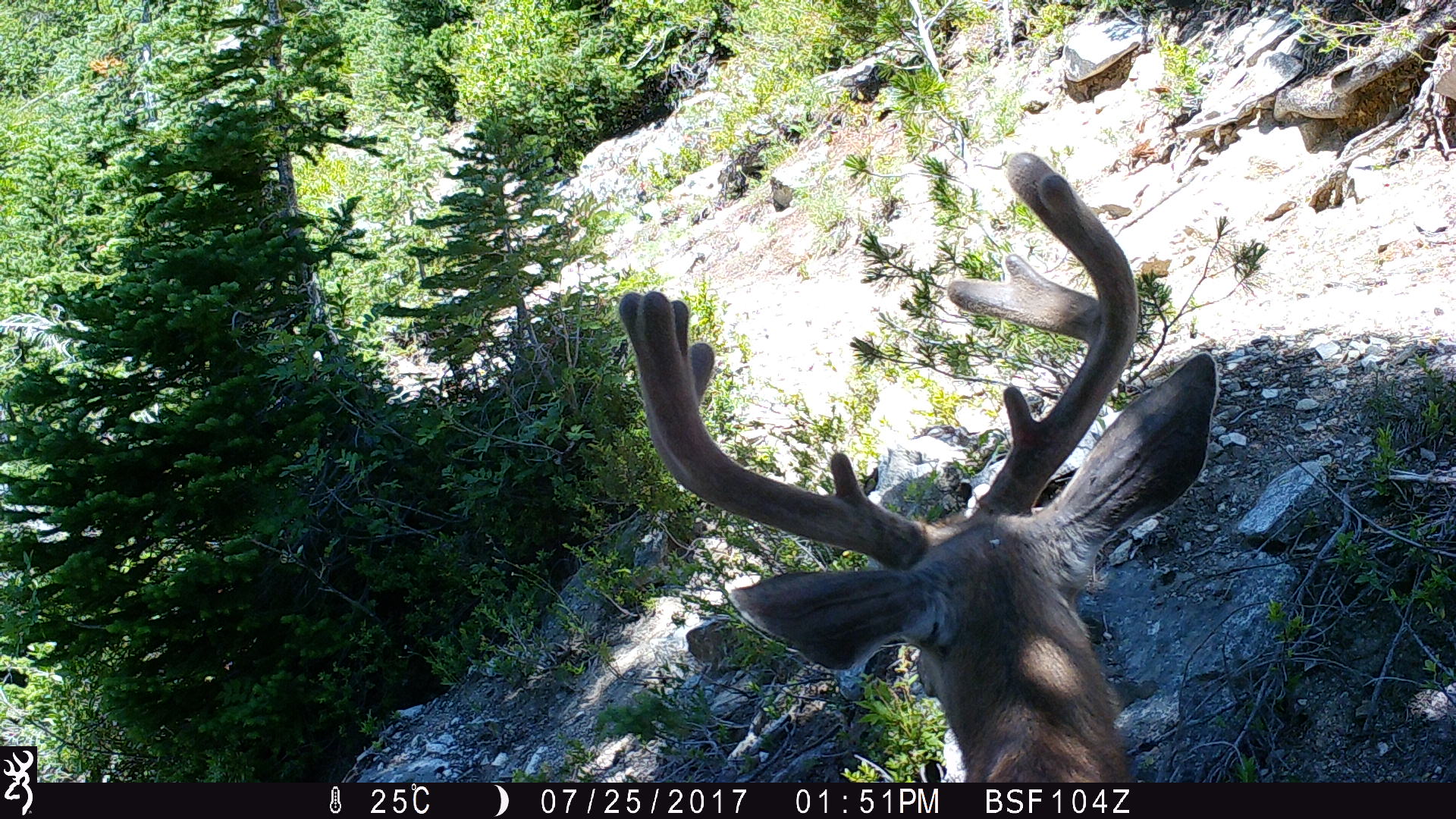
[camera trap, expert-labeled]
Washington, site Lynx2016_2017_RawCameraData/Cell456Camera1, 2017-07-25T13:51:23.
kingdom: Animalia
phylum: Chordata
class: Mammalia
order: Artiodactyla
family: Cervidae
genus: Odocoileus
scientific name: Odocoileus hemionus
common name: mule deer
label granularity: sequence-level